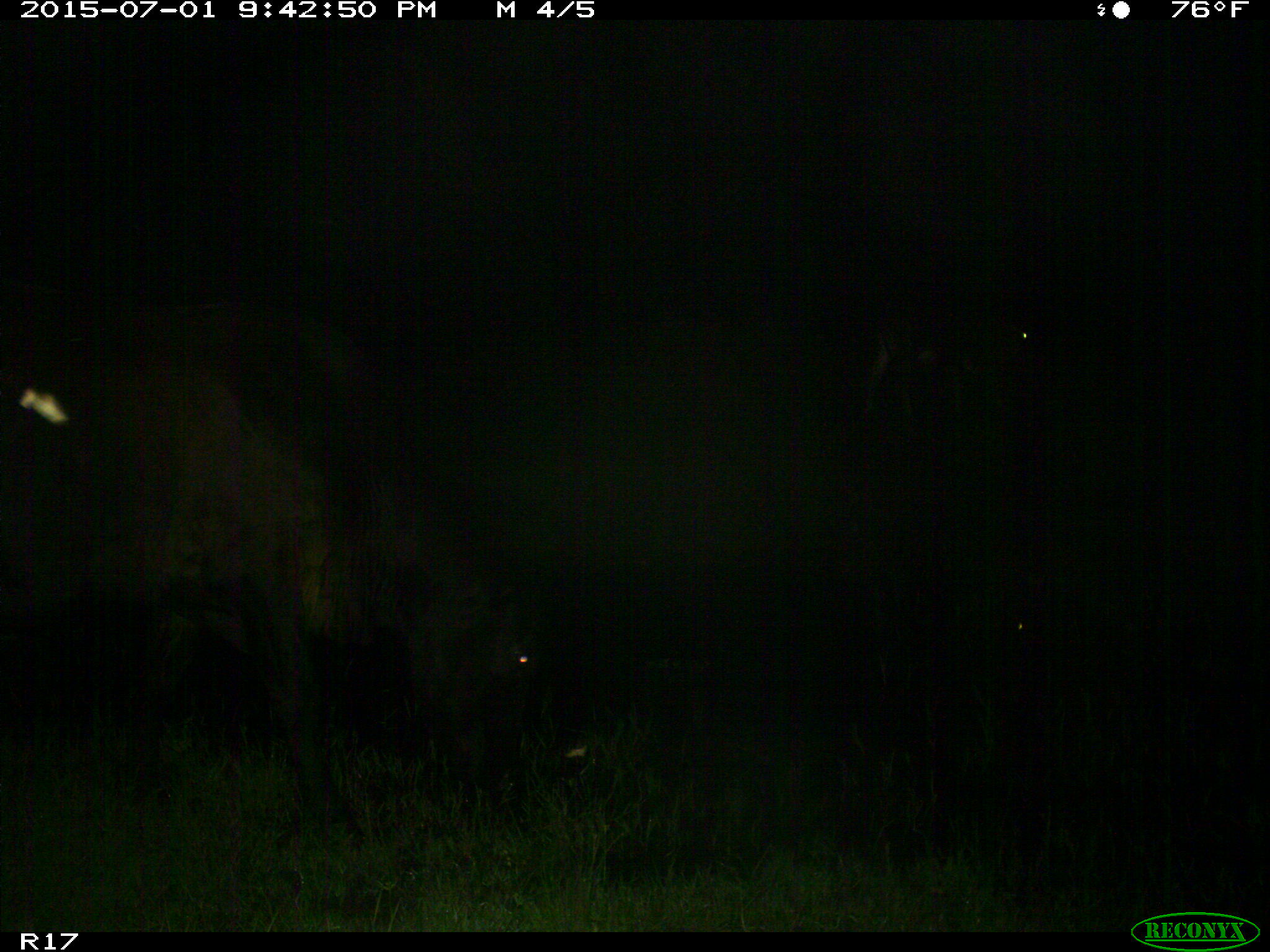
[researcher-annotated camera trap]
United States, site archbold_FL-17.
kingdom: Animalia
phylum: Chordata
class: Mammalia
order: Artiodactyla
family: Bovidae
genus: Bos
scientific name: Bos taurus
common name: domestic cow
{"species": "Bos taurus (domestic cow)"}